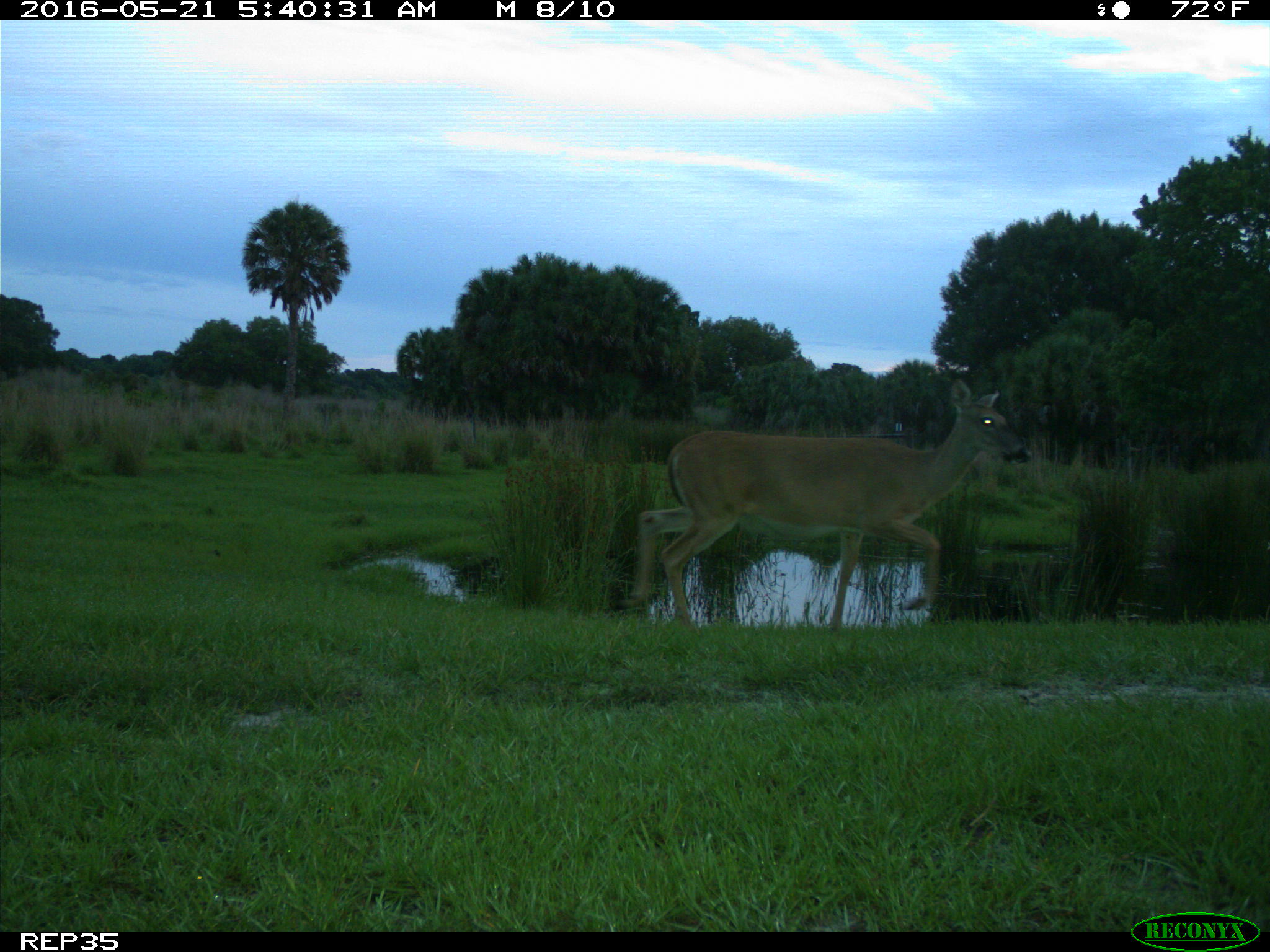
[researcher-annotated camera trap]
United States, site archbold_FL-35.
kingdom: Animalia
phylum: Chordata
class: Mammalia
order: Artiodactyla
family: Cervidae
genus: Odocoileus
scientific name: Odocoileus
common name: deer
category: unidentified deer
Unidentified deer (deer) (Odocoileus).